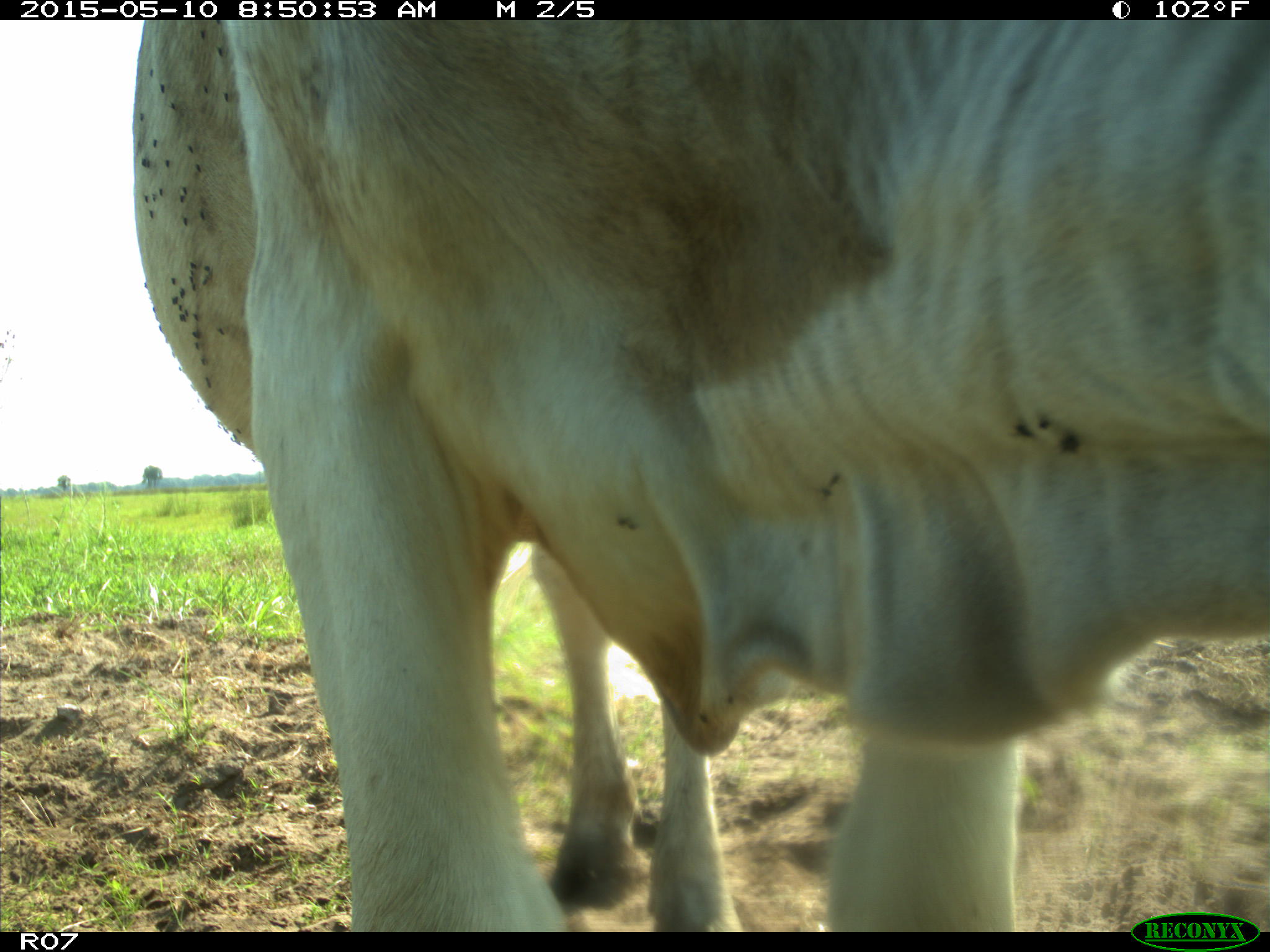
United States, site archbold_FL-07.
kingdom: Animalia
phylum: Chordata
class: Mammalia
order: Artiodactyla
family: Bovidae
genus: Bos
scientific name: Bos taurus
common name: domestic cow